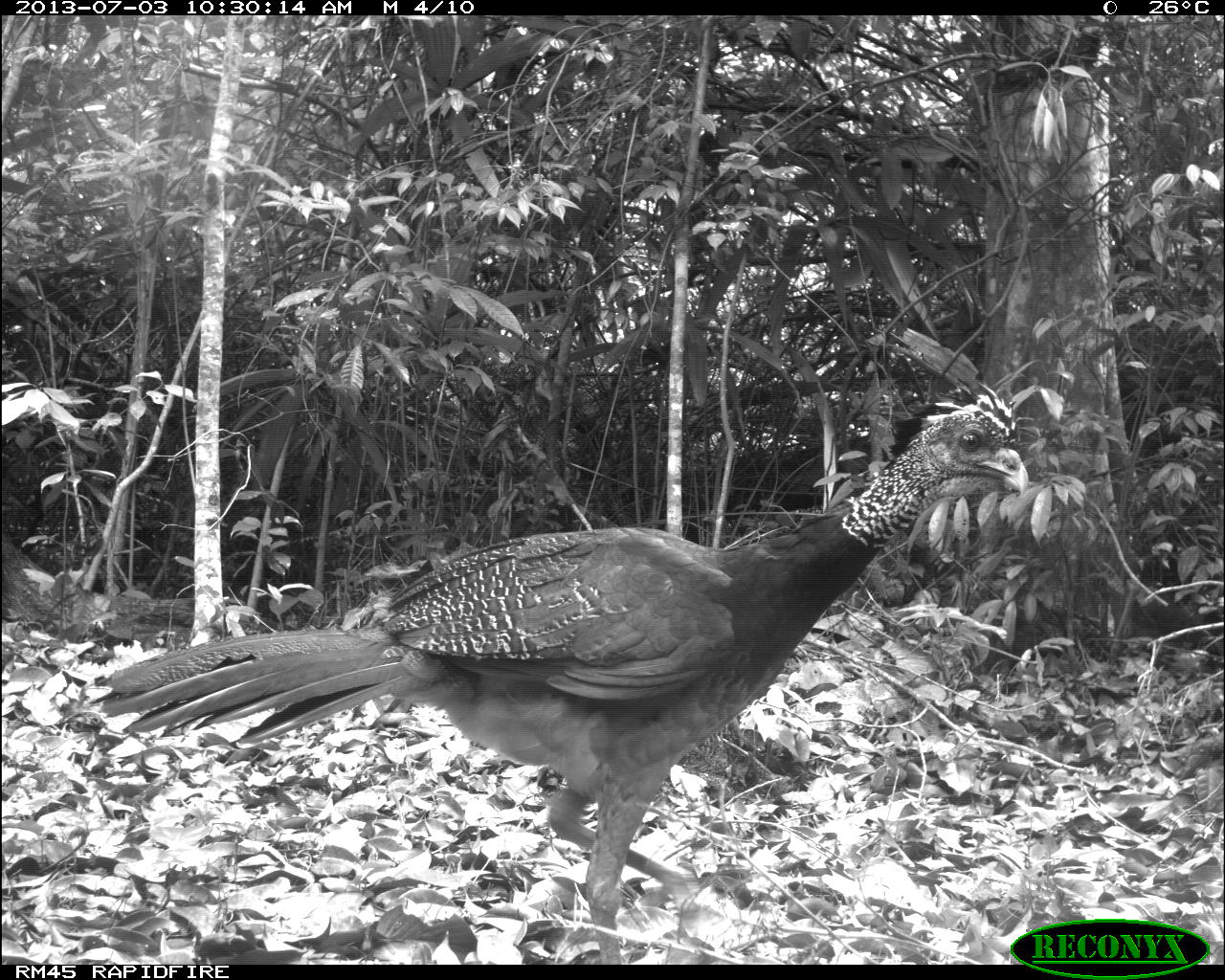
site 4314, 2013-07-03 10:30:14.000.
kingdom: Animalia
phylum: Chordata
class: Aves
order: Galliformes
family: Cracidae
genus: Crax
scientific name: Crax rubra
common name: great curassow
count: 2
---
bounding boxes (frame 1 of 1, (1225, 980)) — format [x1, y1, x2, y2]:
crax rubra: [92, 376, 1028, 964]